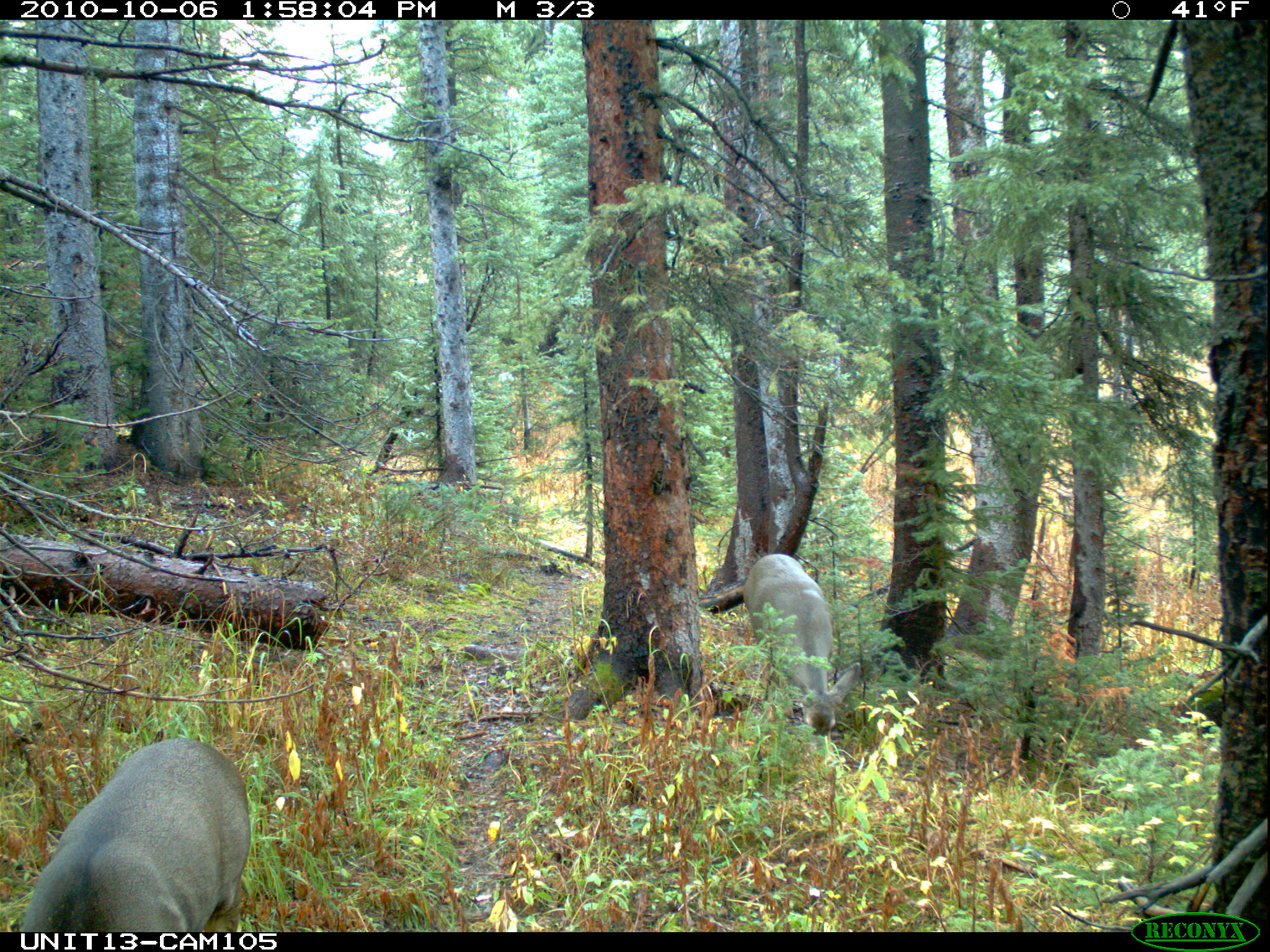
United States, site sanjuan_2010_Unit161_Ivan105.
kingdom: Animalia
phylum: Chordata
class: Mammalia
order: Artiodactyla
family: Cervidae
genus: Odocoileus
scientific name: Odocoileus hemionus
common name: mule deer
Odocoileus hemionus (mule deer).